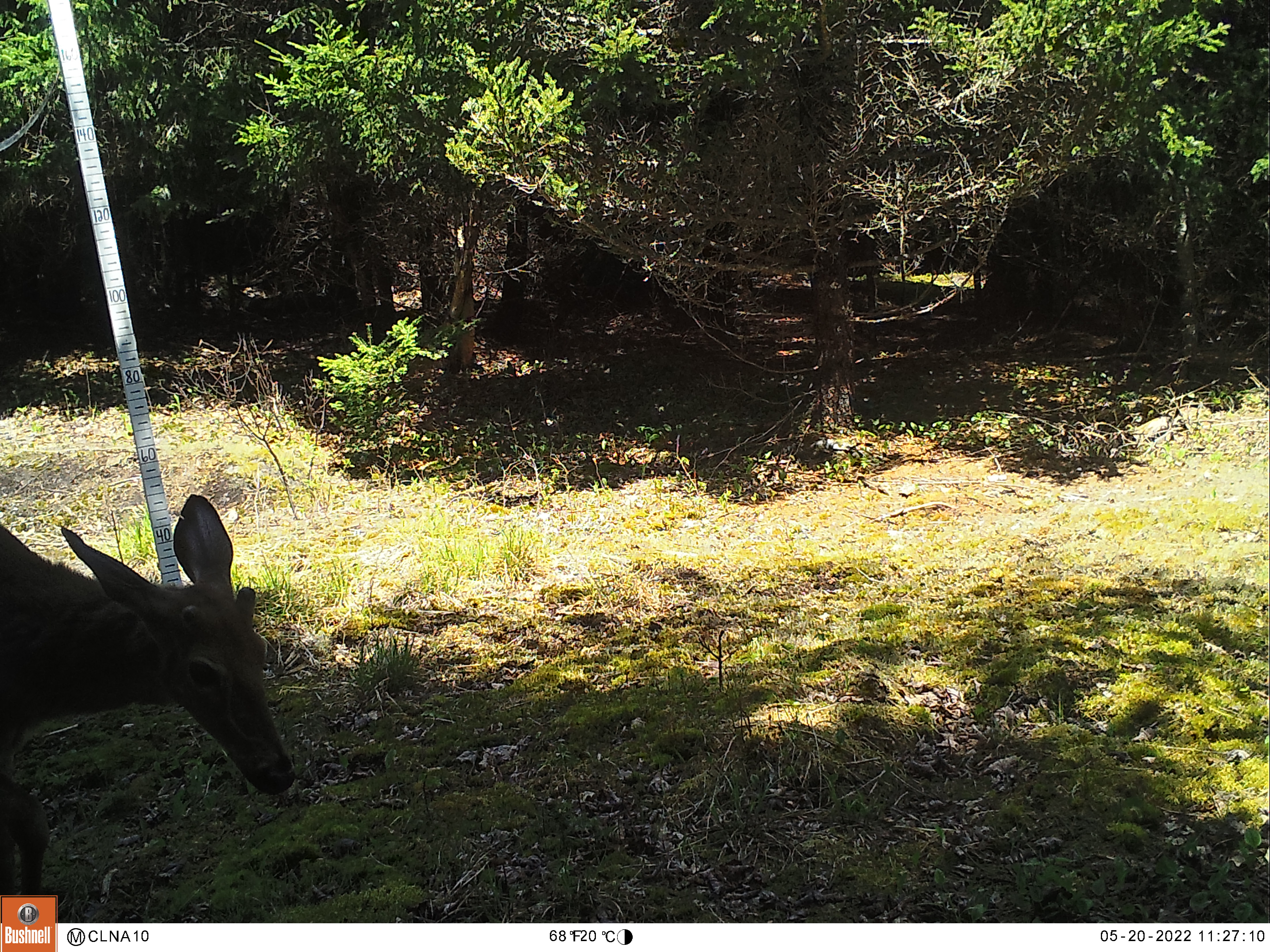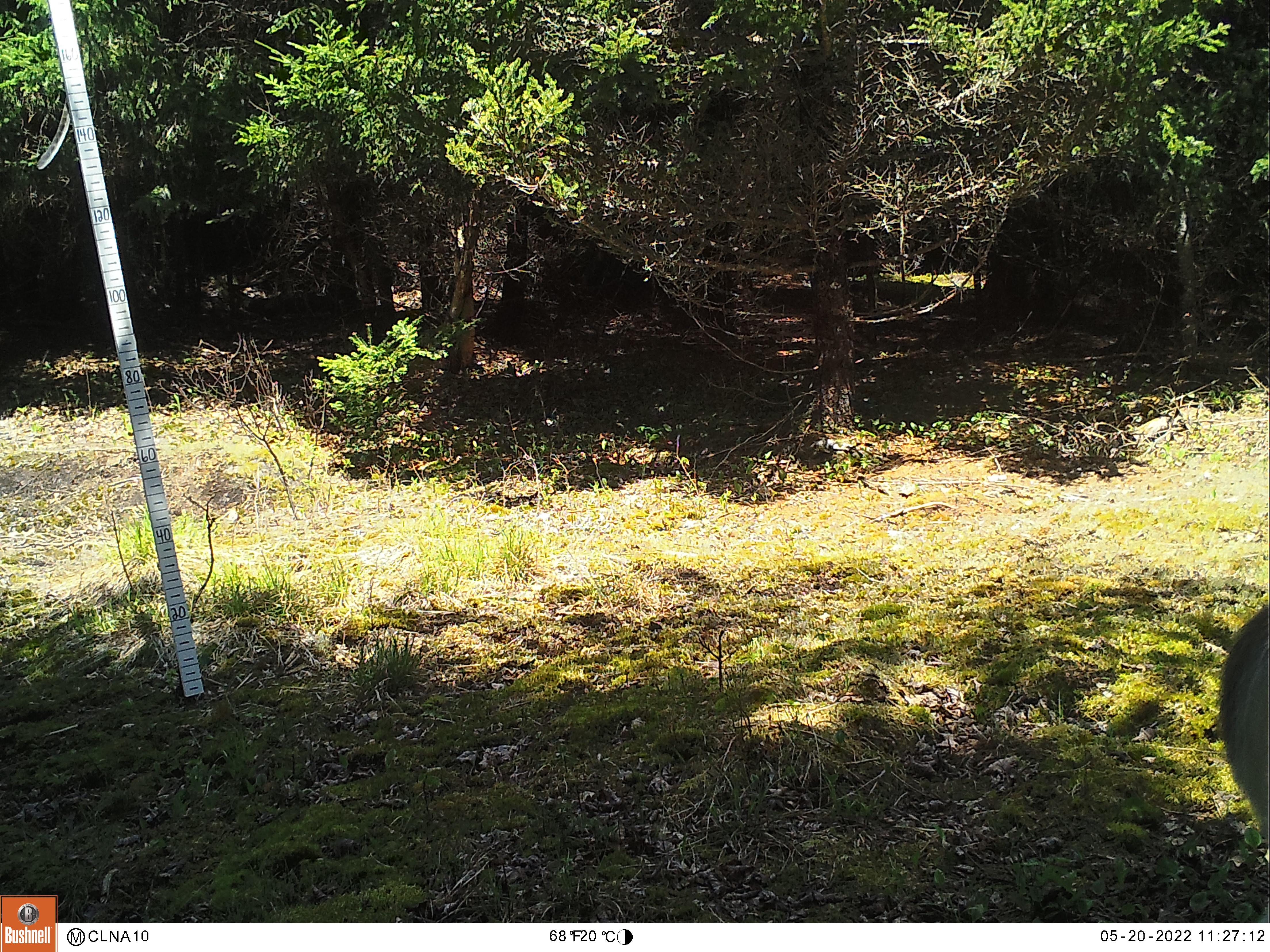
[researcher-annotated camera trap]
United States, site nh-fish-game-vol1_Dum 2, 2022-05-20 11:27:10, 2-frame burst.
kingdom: Animalia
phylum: Chordata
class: Mammalia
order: Artiodactyla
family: Cervidae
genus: Odocoileus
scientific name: Odocoileus virginianus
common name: white-tailed deer